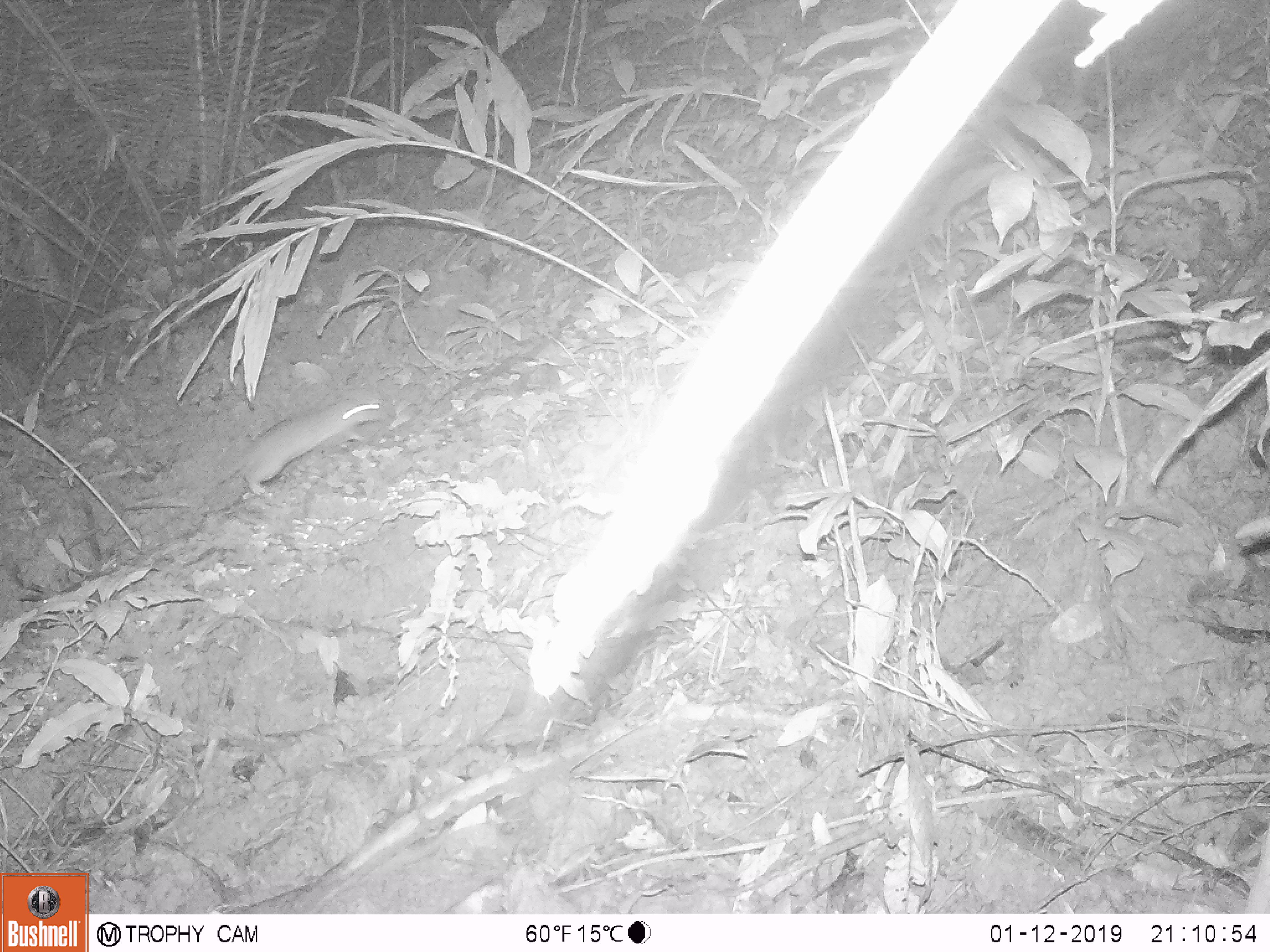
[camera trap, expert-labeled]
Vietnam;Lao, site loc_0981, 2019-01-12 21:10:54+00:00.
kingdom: Animalia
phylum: Chordata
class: Mammalia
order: Rodentia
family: Muridae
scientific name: Muridae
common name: old-world mice and rats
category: unidentified murid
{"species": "unidentified murid (old-world mice and rats) (Muridae)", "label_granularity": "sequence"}